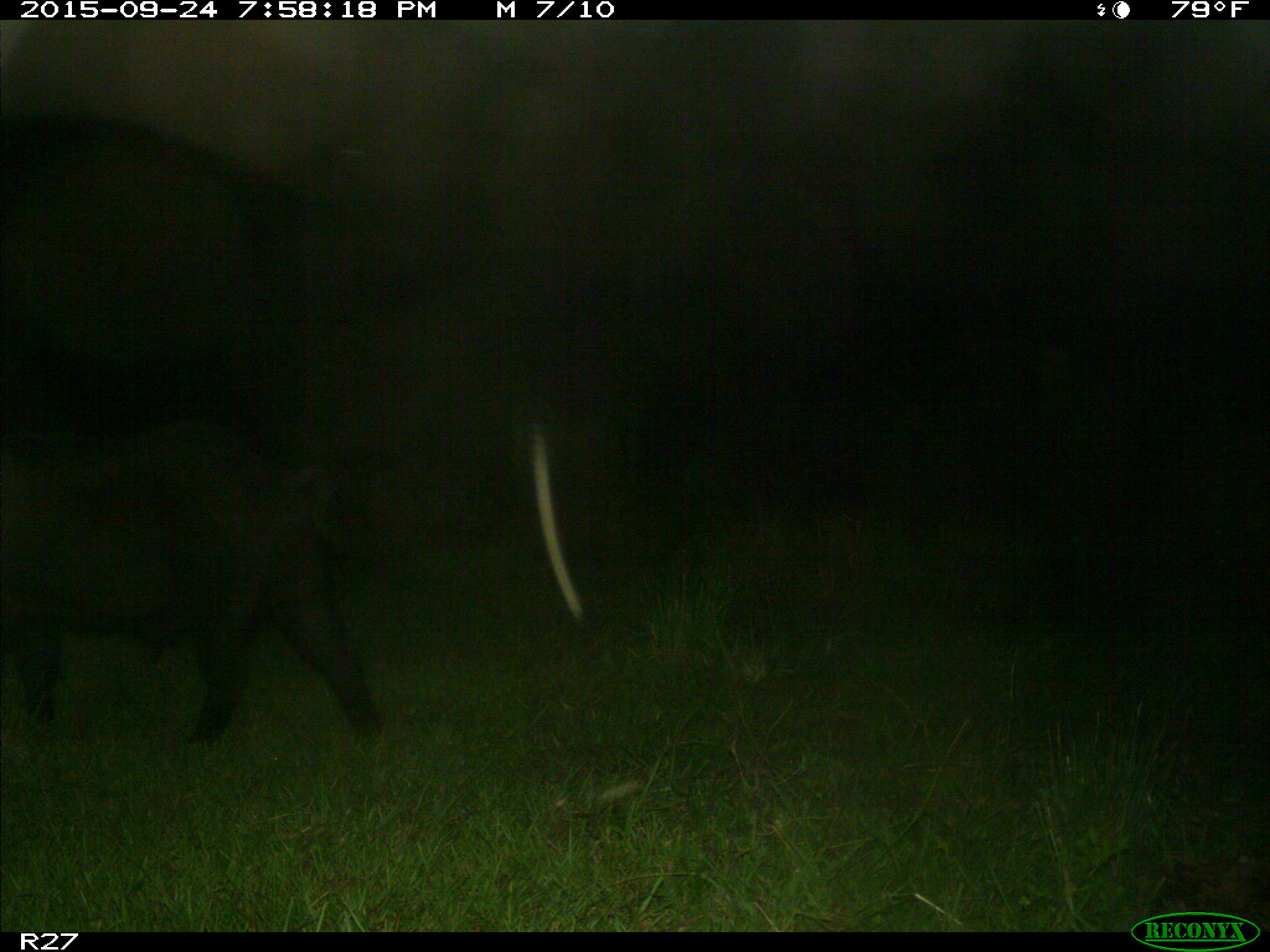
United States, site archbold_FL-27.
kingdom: Animalia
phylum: Chordata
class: Mammalia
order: Artiodactyla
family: Suidae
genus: Sus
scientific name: Sus scrofa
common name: wild boar